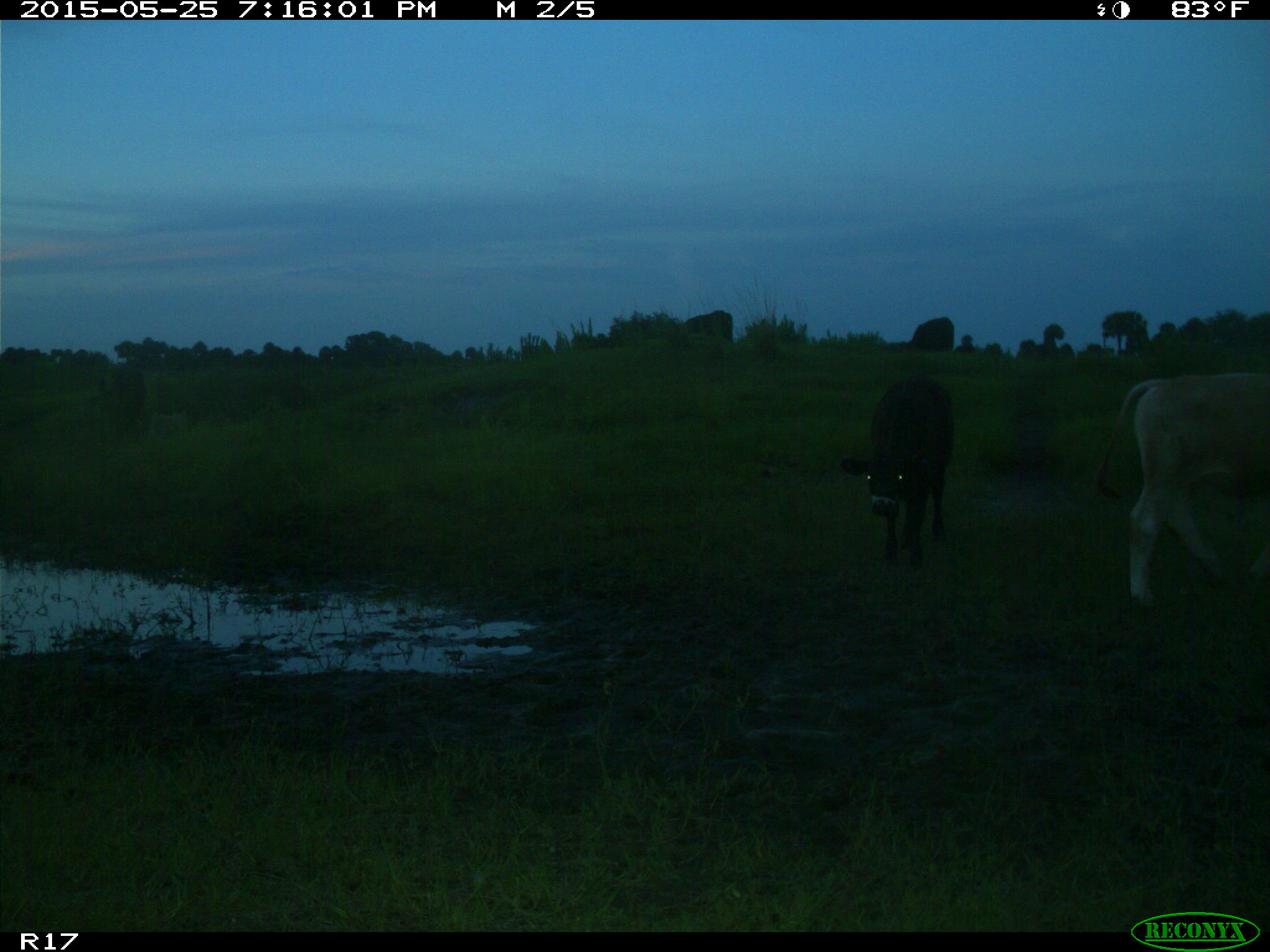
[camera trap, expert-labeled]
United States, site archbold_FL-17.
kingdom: Animalia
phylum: Chordata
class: Mammalia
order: Artiodactyla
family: Bovidae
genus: Bos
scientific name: Bos taurus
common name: domestic cow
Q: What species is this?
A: Bos taurus (domestic cow).